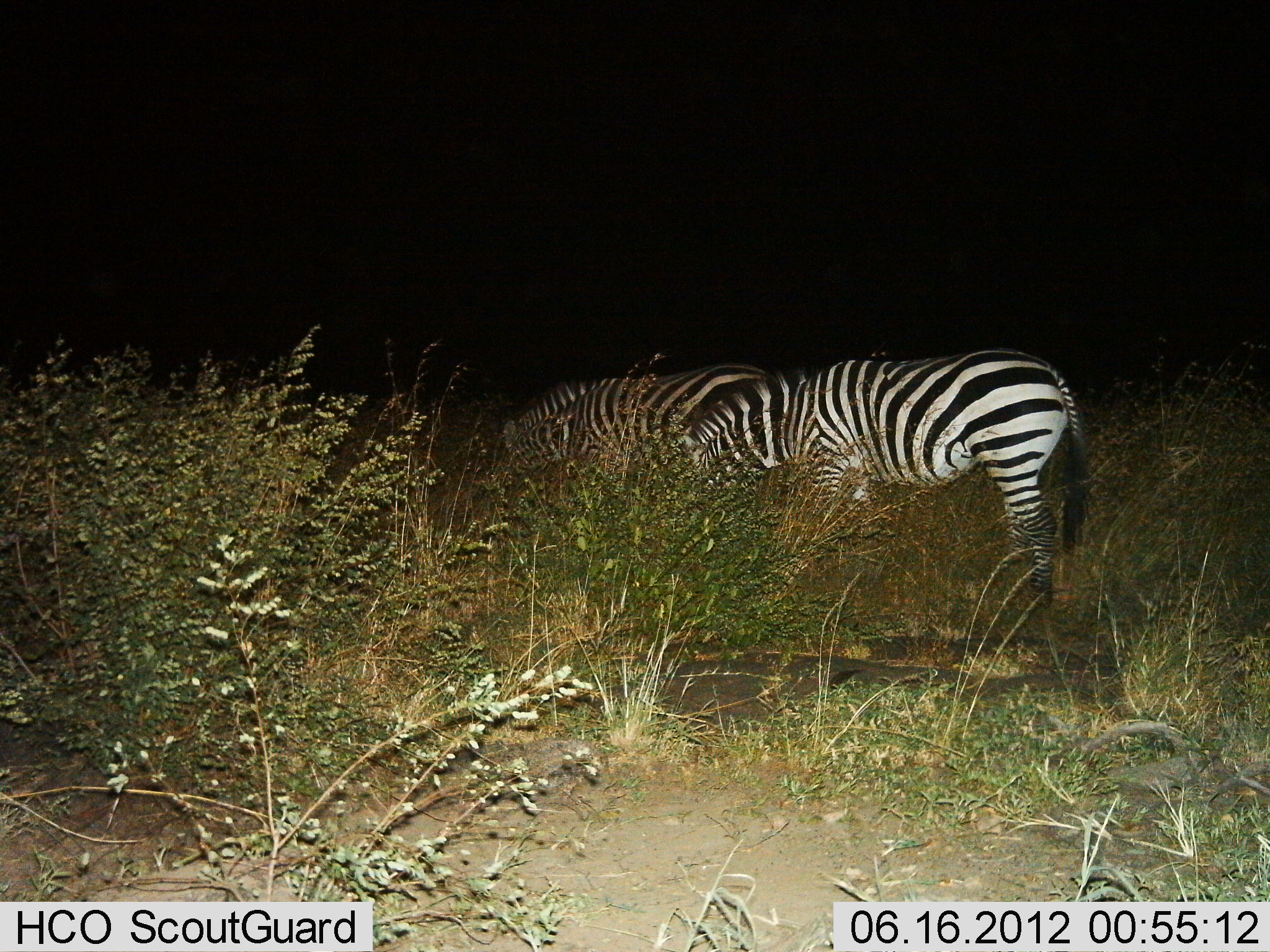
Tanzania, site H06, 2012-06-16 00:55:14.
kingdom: Animalia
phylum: Chordata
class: Mammalia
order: Perissodactyla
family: Equidae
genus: Equus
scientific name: Equus quagga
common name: plains zebra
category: zebra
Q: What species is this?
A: Zebra (plains zebra) (Equus quagga).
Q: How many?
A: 2.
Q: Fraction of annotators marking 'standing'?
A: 10%.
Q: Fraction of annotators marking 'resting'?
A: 0%.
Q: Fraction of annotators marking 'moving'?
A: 0%.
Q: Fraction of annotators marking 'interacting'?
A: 0%.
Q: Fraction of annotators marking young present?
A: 0%.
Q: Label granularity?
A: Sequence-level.